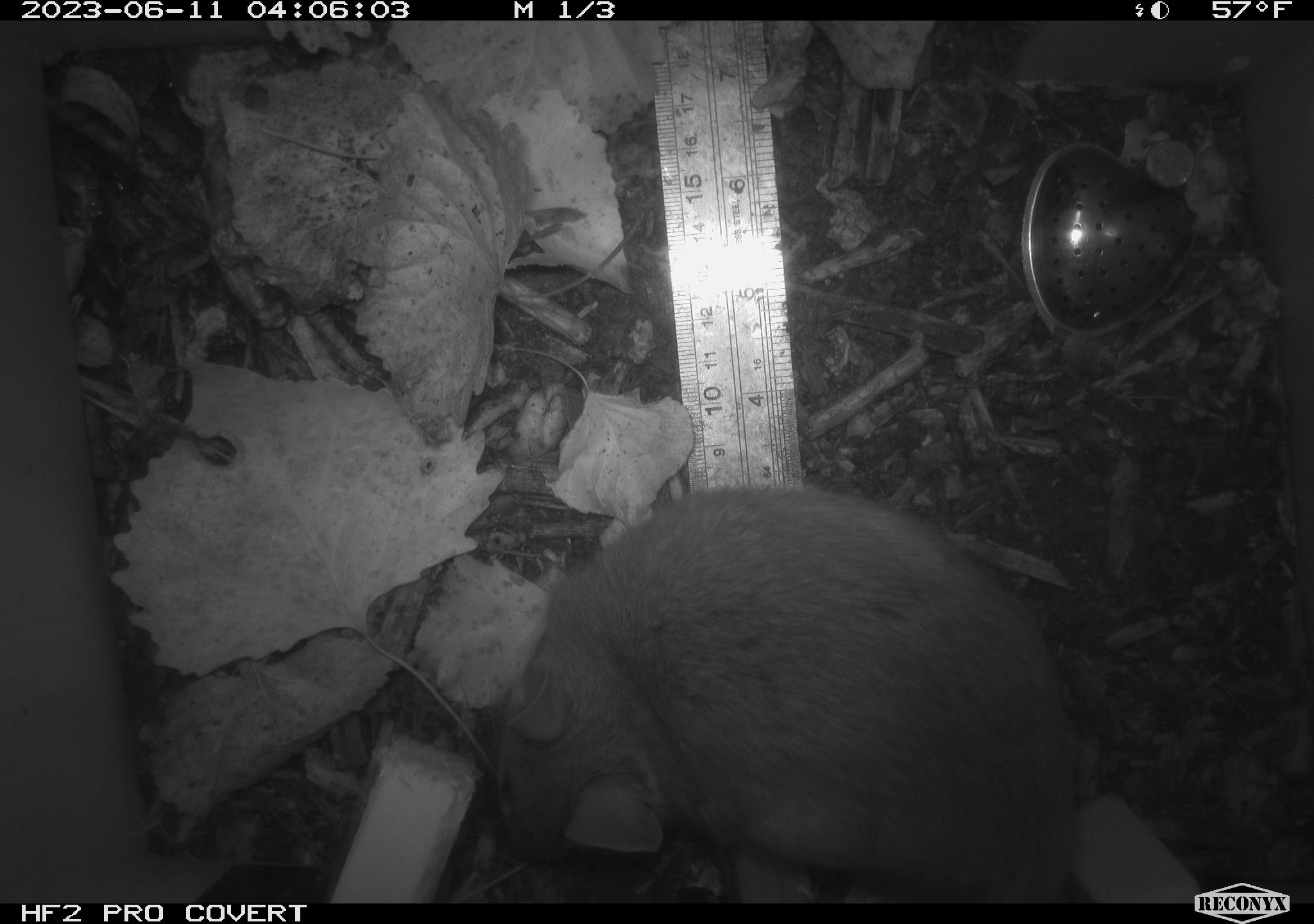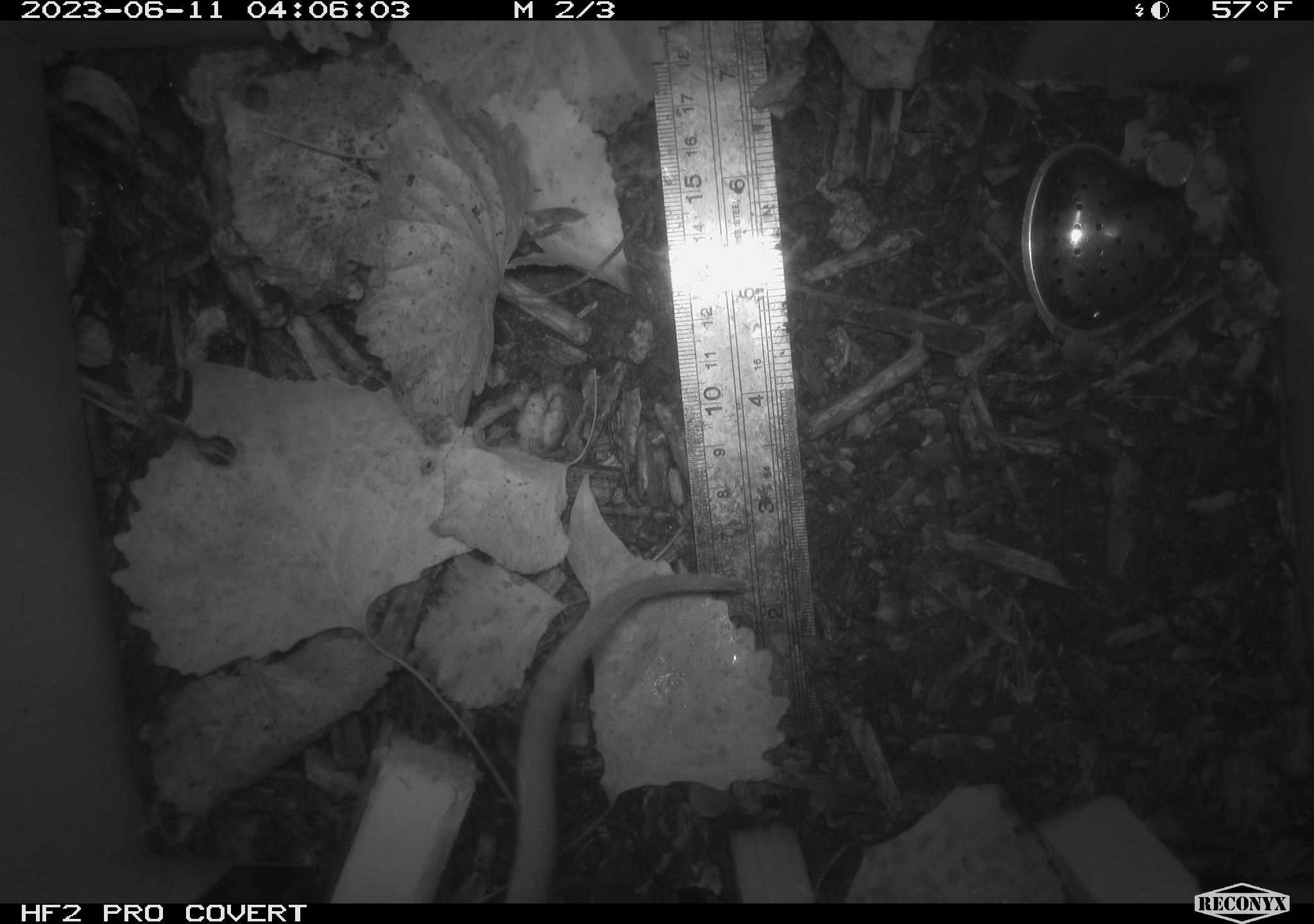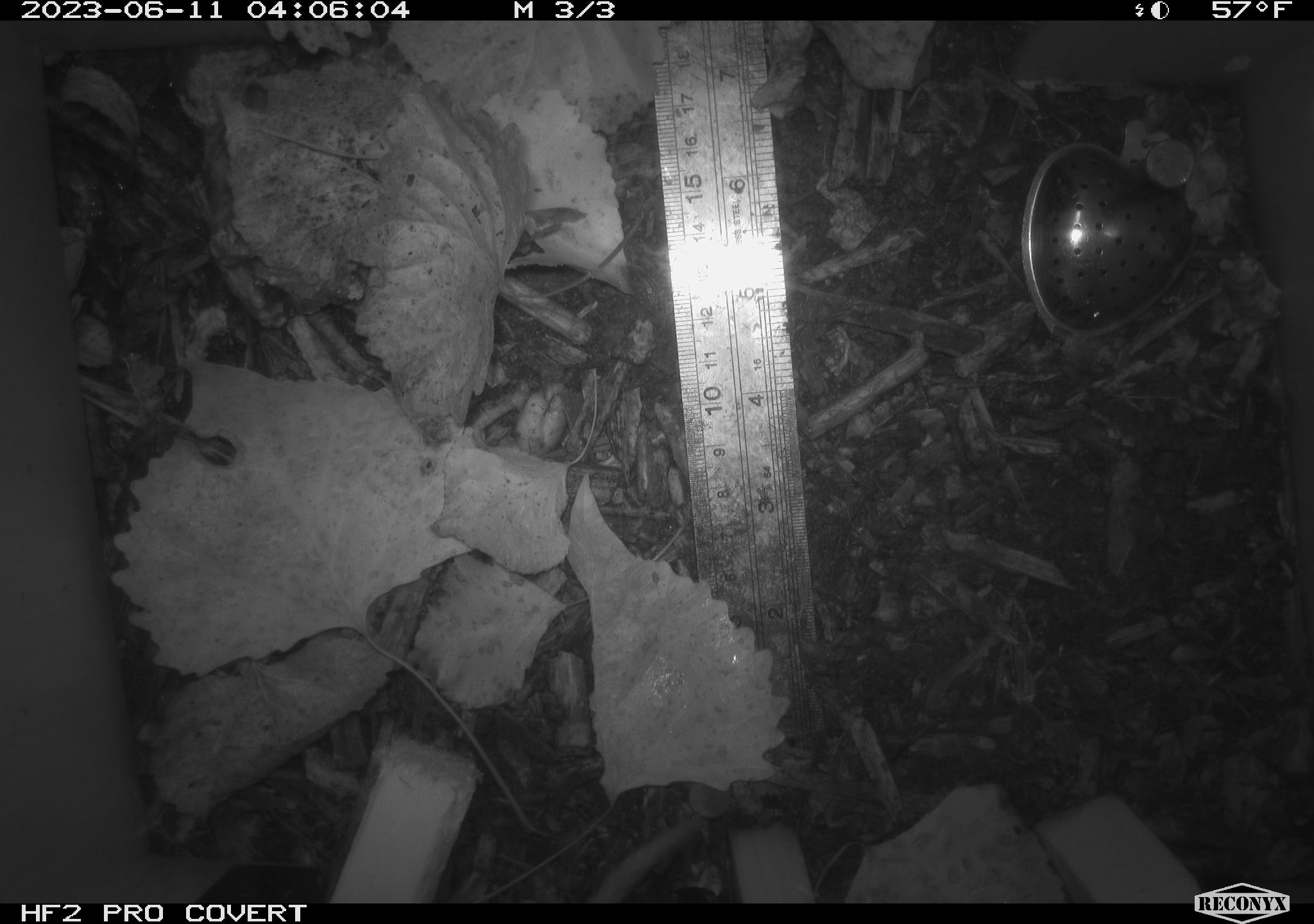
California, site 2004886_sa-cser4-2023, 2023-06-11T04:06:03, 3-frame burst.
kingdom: Animalia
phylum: Chordata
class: Mammalia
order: Rodentia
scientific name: Rodentia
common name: woodrat or rat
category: woodrat or rat species